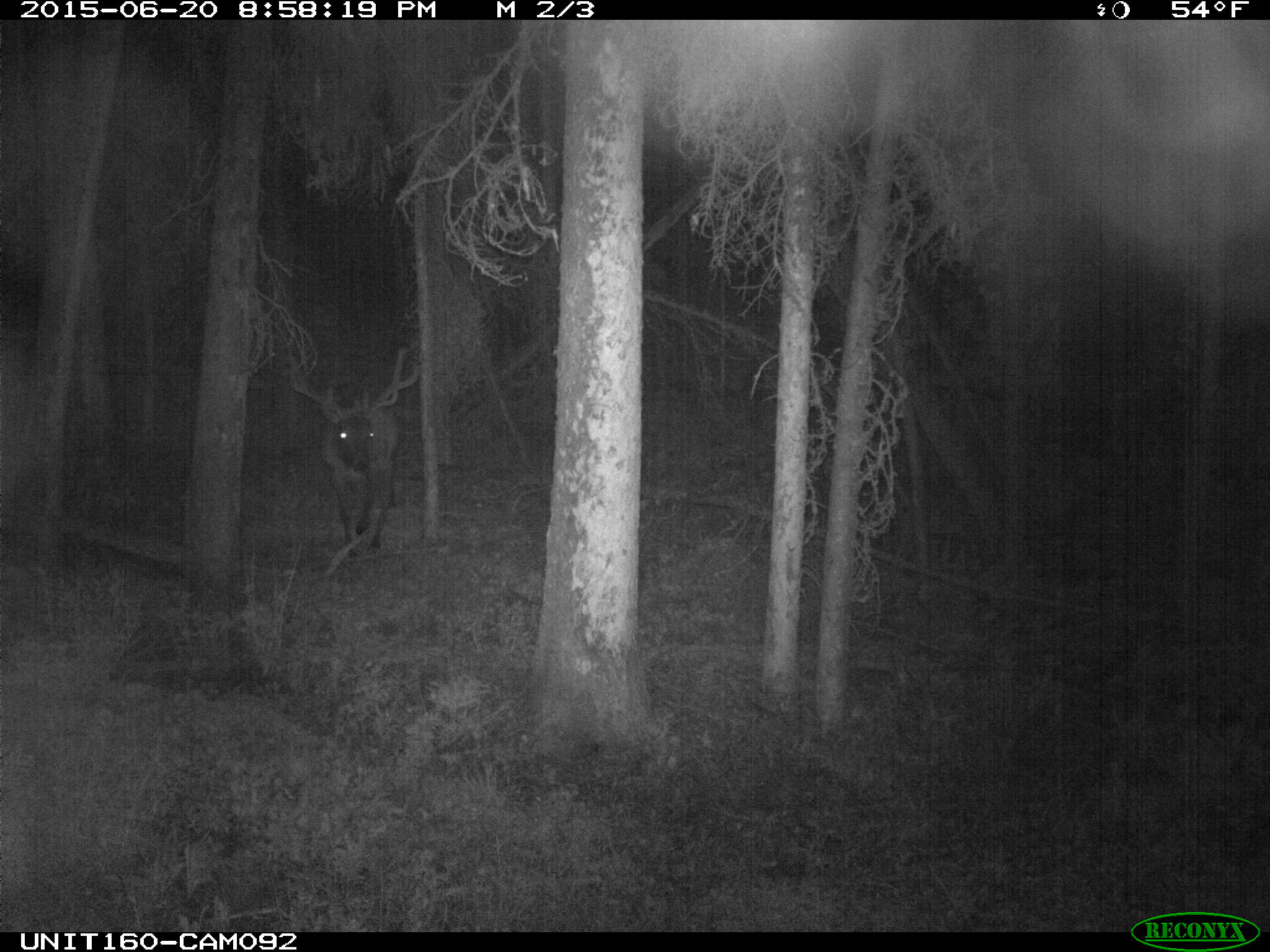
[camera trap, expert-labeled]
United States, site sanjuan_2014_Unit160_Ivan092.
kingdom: Animalia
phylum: Chordata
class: Mammalia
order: Artiodactyla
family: Cervidae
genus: Cervus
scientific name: Cervus elaphus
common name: red deer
Cervus elaphus (red deer).